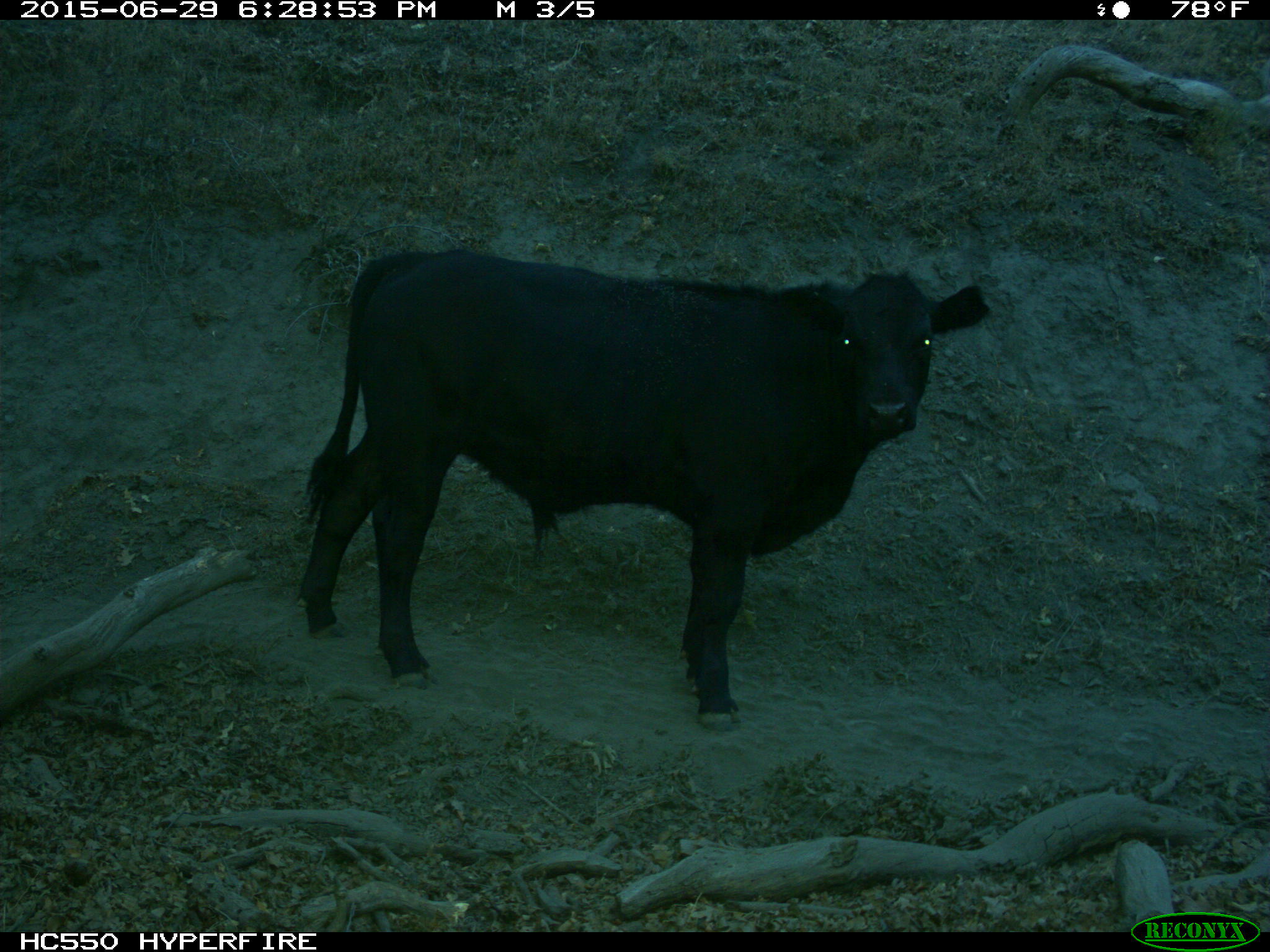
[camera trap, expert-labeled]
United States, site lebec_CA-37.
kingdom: Animalia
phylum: Chordata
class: Mammalia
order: Artiodactyla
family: Bovidae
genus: Bos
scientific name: Bos taurus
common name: domestic cow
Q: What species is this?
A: Bos taurus (domestic cow).